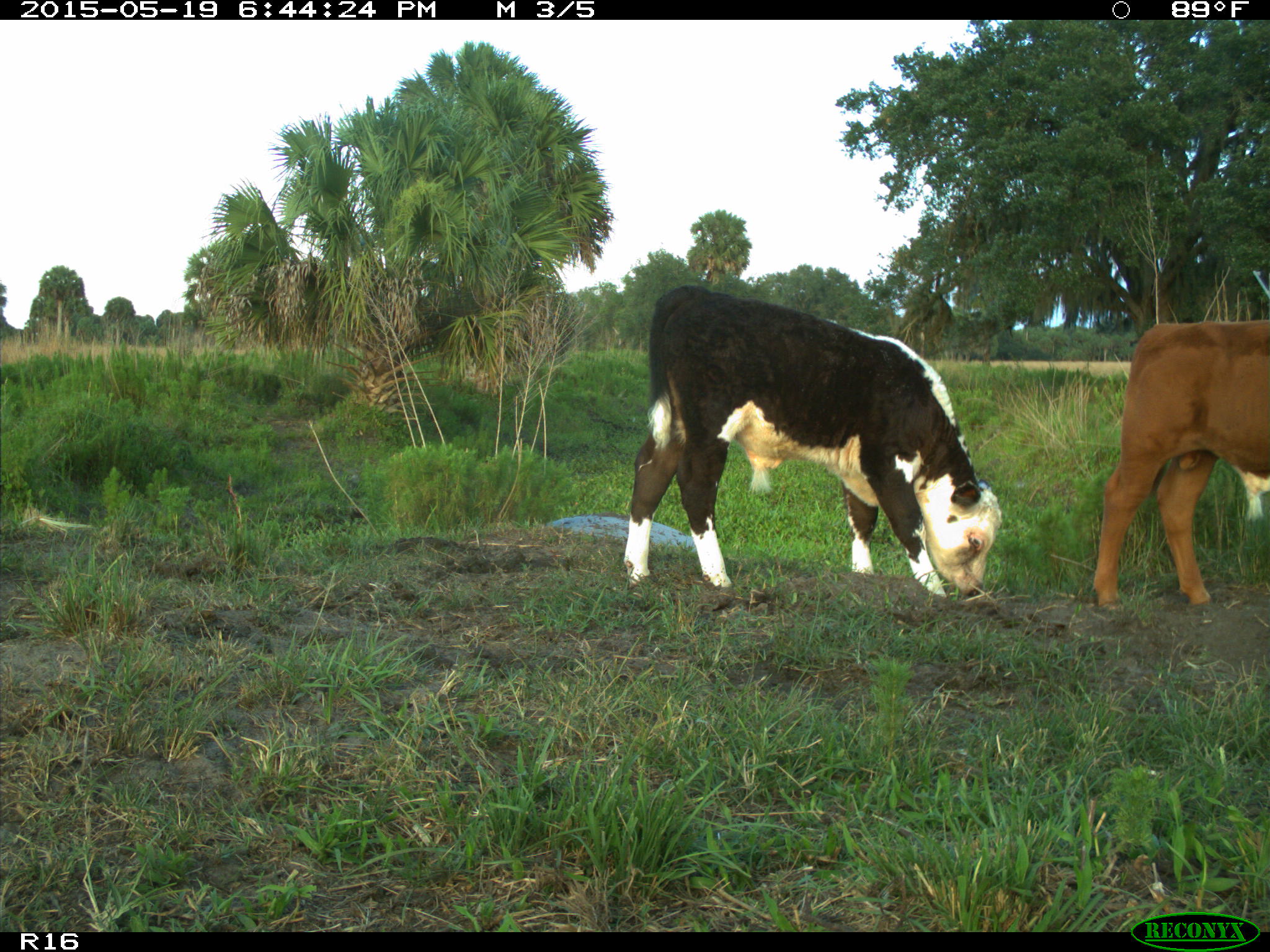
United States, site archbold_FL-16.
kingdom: Animalia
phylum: Chordata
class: Mammalia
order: Artiodactyla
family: Bovidae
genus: Bos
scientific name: Bos taurus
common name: domestic cow